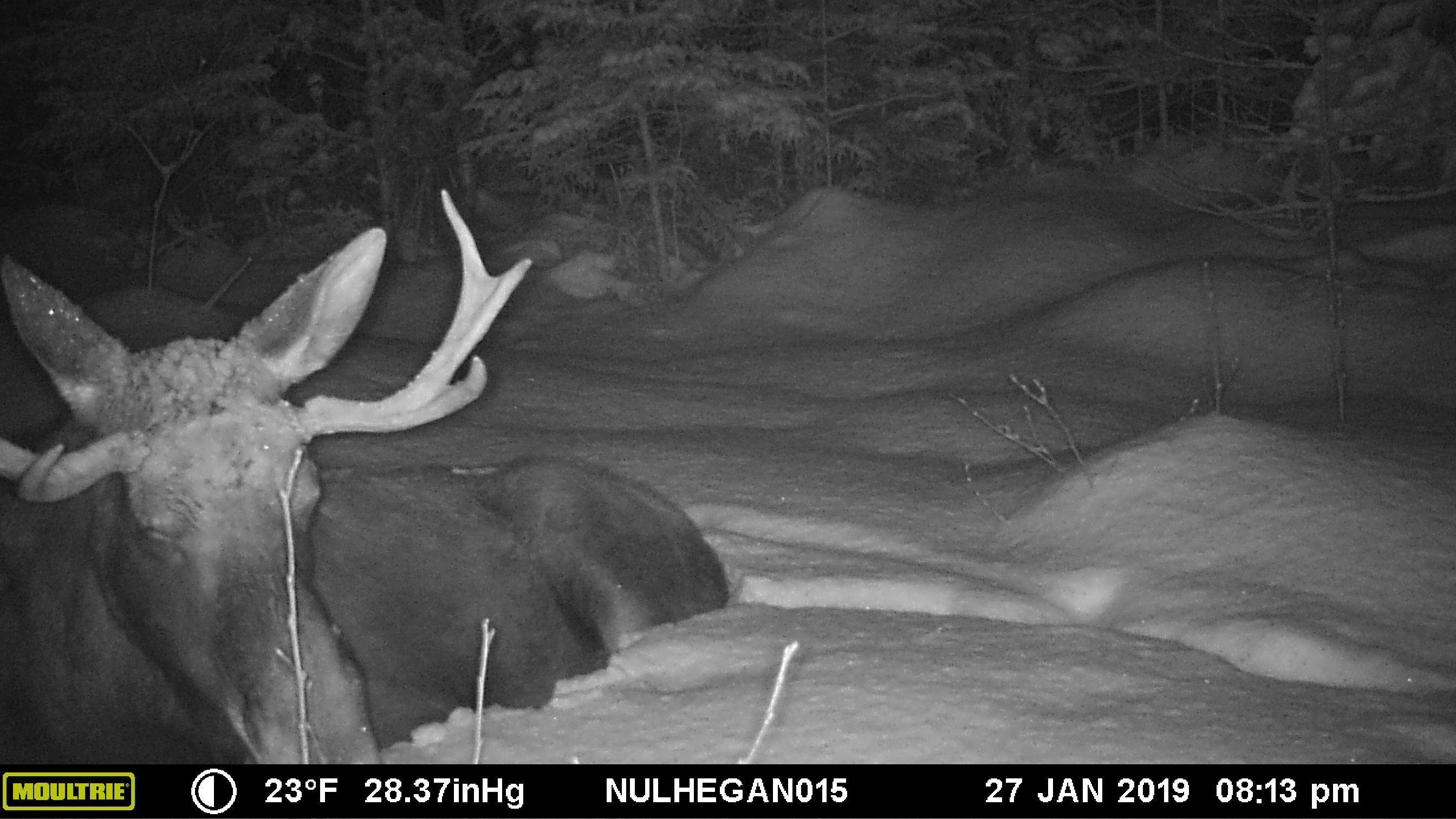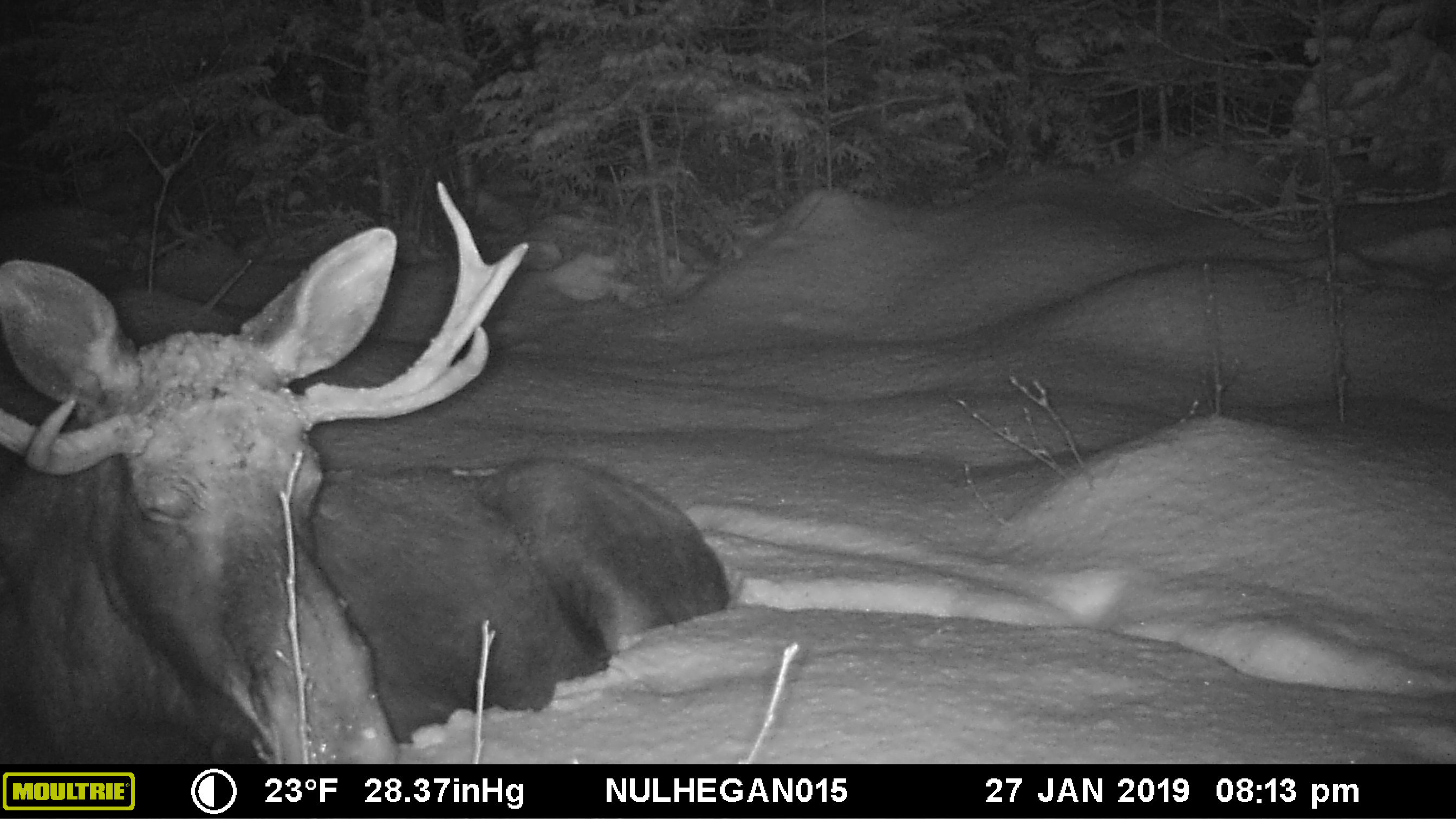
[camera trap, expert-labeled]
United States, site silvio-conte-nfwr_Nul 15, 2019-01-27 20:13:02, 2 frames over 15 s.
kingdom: Animalia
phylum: Chordata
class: Mammalia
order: Artiodactyla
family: Cervidae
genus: Alces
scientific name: Alces alces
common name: moose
Moose (Alces alces).